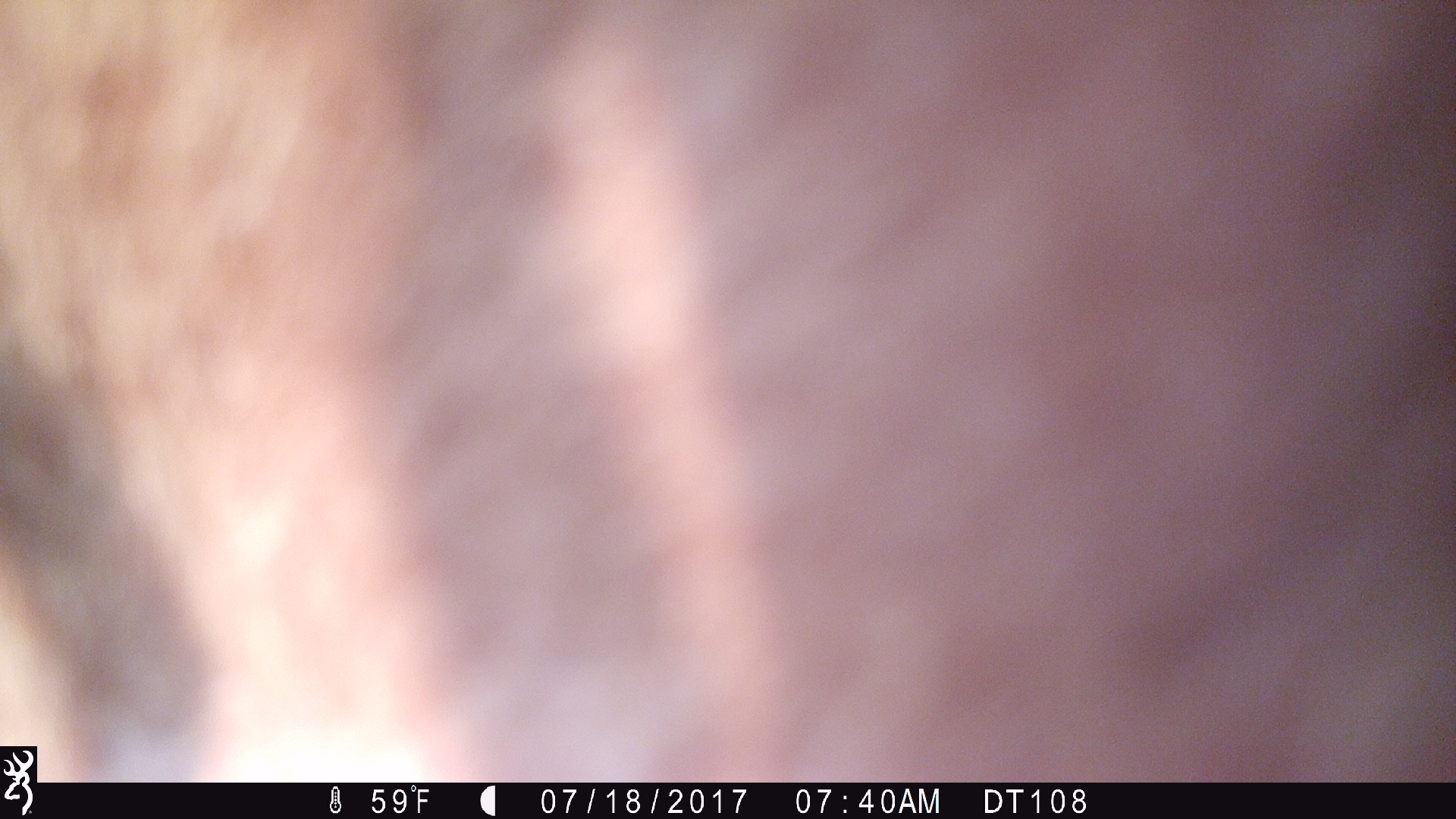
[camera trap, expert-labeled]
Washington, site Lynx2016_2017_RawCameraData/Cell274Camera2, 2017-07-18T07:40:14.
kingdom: Animalia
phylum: Chordata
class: Mammalia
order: Artiodactyla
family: Bovidae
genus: Bos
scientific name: Bos taurus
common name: domestic cattle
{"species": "domestic cattle (Bos taurus)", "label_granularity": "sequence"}